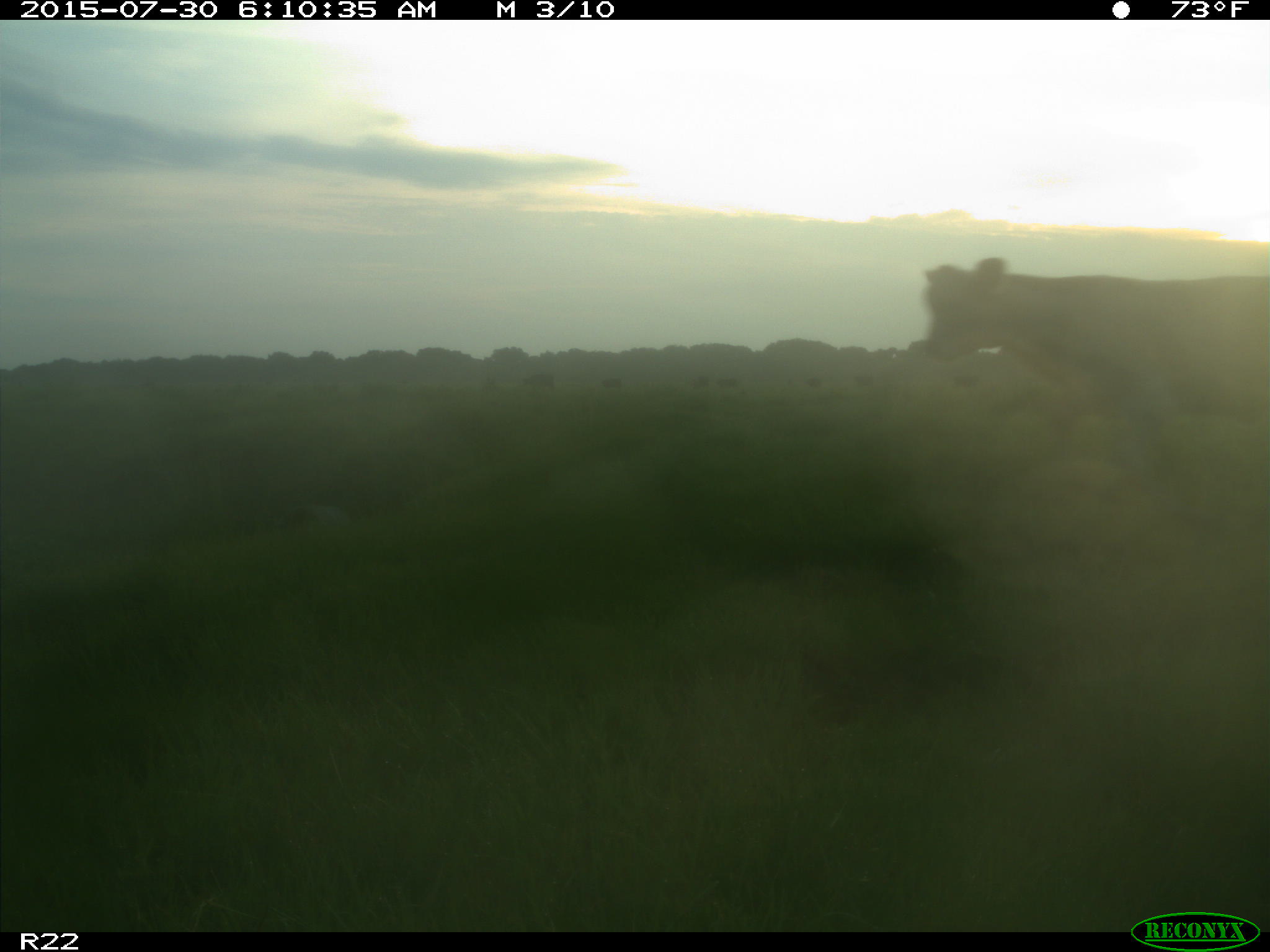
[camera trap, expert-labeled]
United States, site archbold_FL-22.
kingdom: Animalia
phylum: Chordata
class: Mammalia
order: Artiodactyla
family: Bovidae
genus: Bos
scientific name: Bos taurus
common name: domestic cow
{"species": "Bos taurus (domestic cow)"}